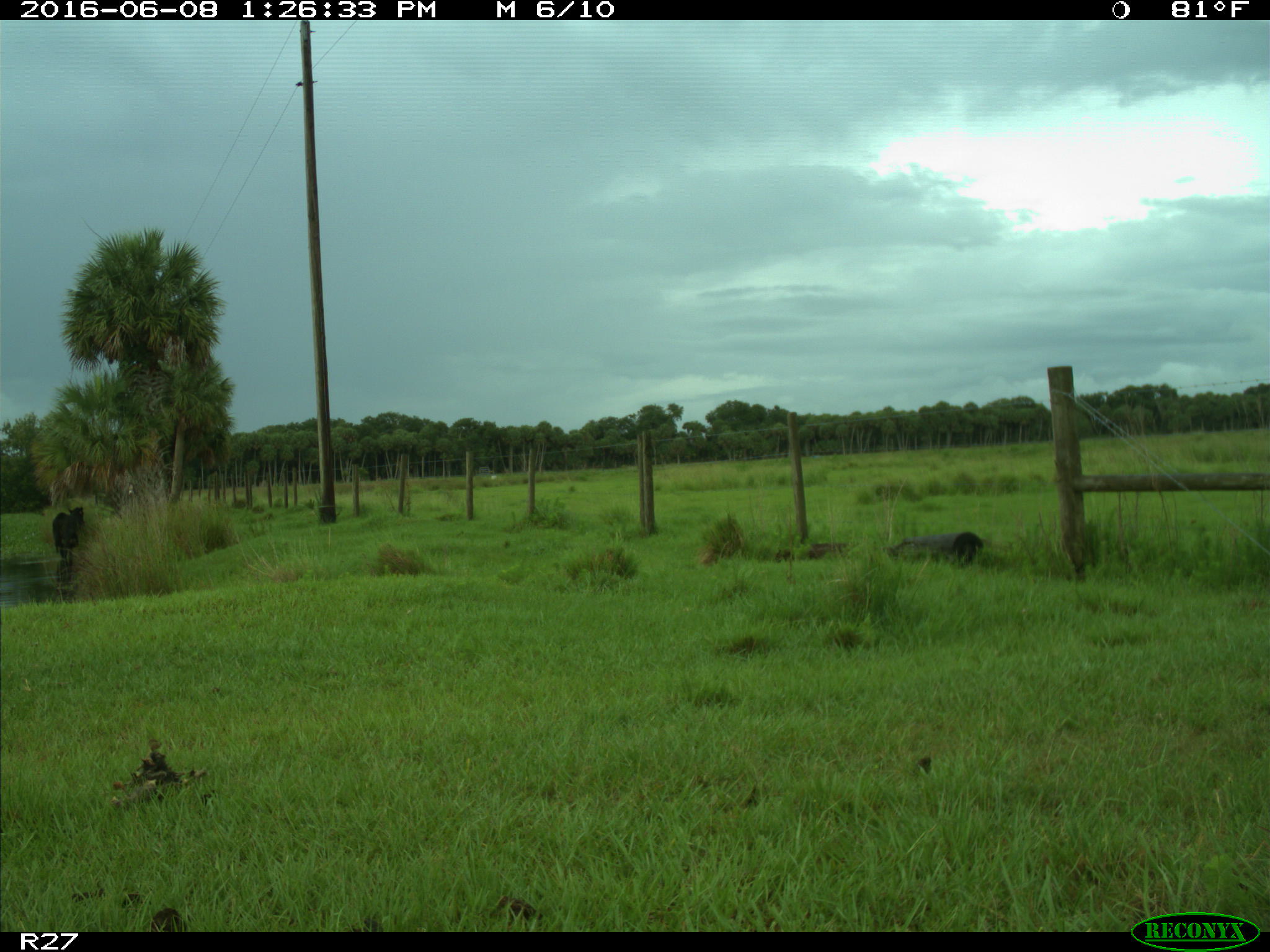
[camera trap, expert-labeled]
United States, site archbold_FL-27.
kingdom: Animalia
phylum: Chordata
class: Mammalia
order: Artiodactyla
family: Bovidae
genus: Bos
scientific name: Bos taurus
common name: domestic cow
Bos taurus (domestic cow).